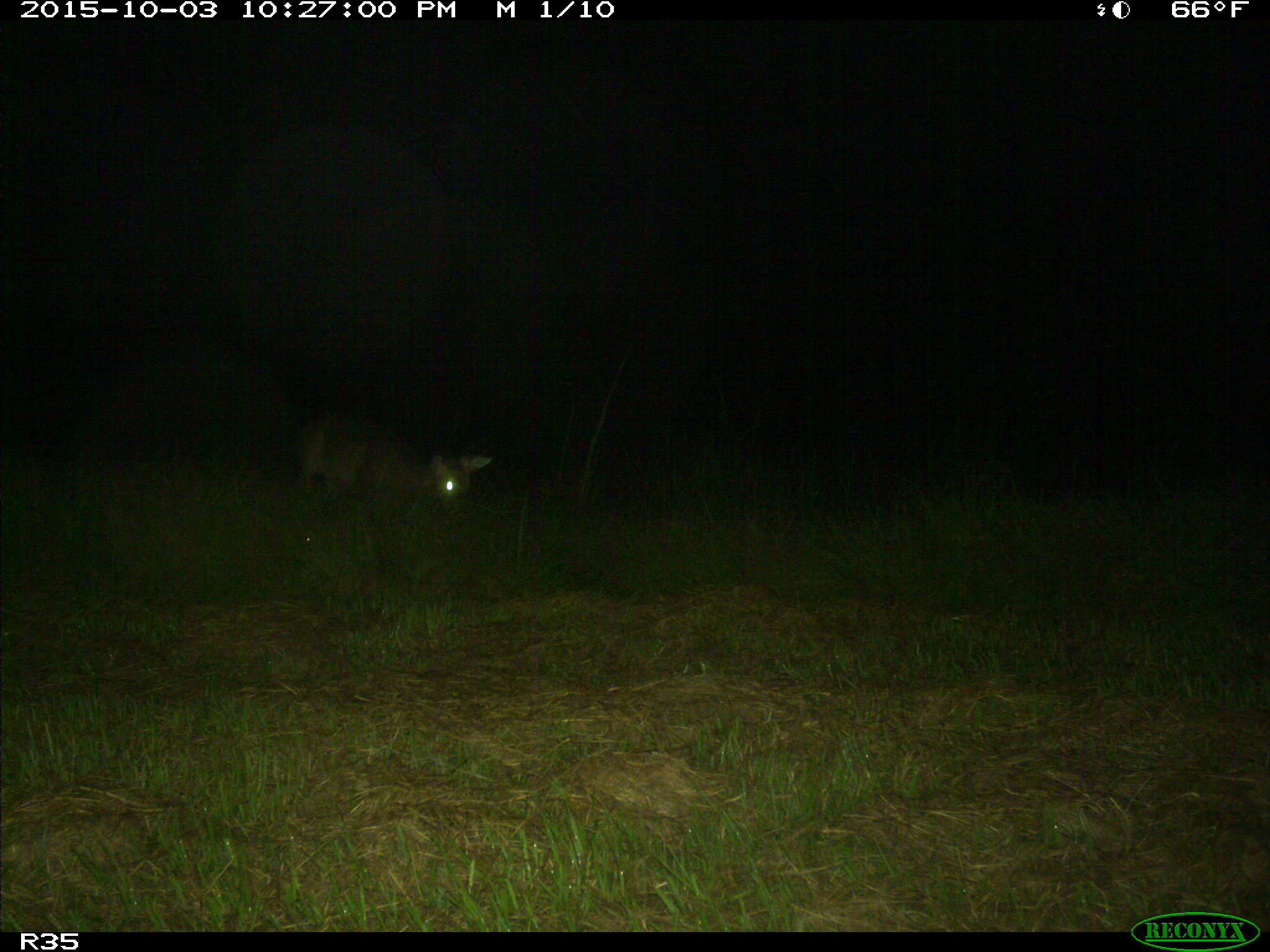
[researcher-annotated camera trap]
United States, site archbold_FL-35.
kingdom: Animalia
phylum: Chordata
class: Mammalia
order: Artiodactyla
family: Cervidae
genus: Odocoileus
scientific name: Odocoileus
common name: deer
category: unidentified deer